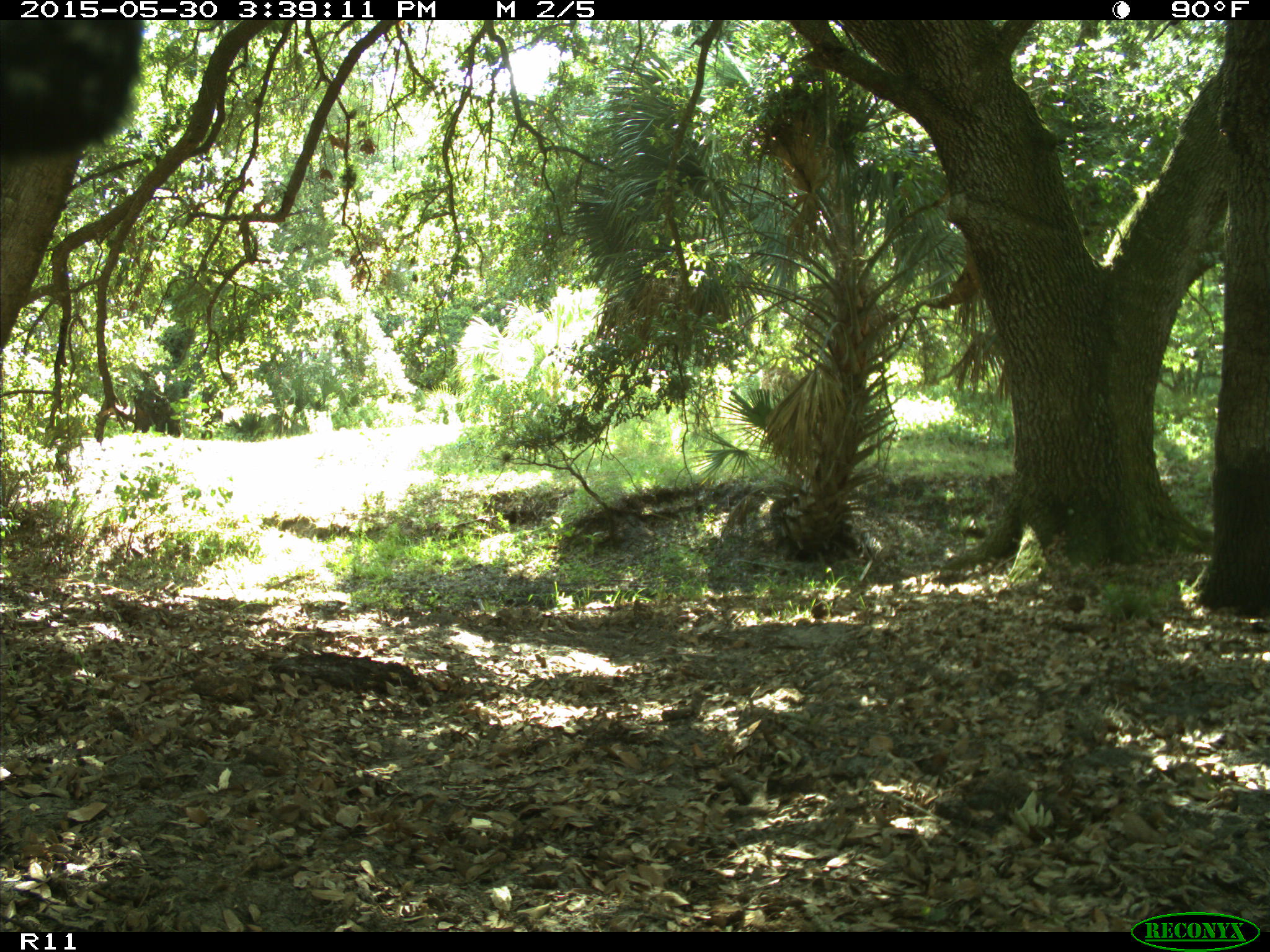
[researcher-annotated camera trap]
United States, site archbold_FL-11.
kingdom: Animalia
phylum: Chordata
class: Mammalia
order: Artiodactyla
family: Bovidae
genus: Bos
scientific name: Bos taurus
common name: domestic cow